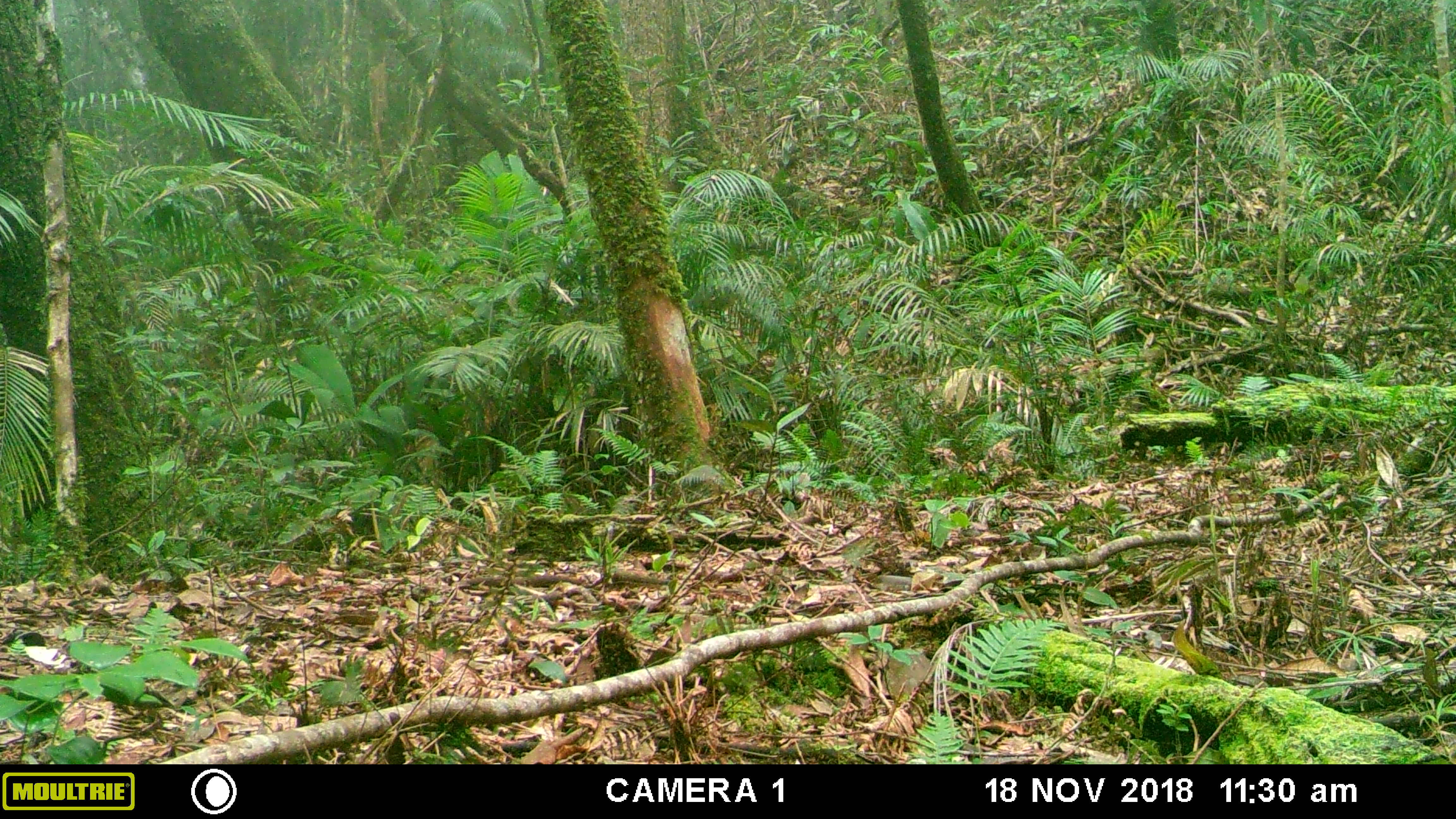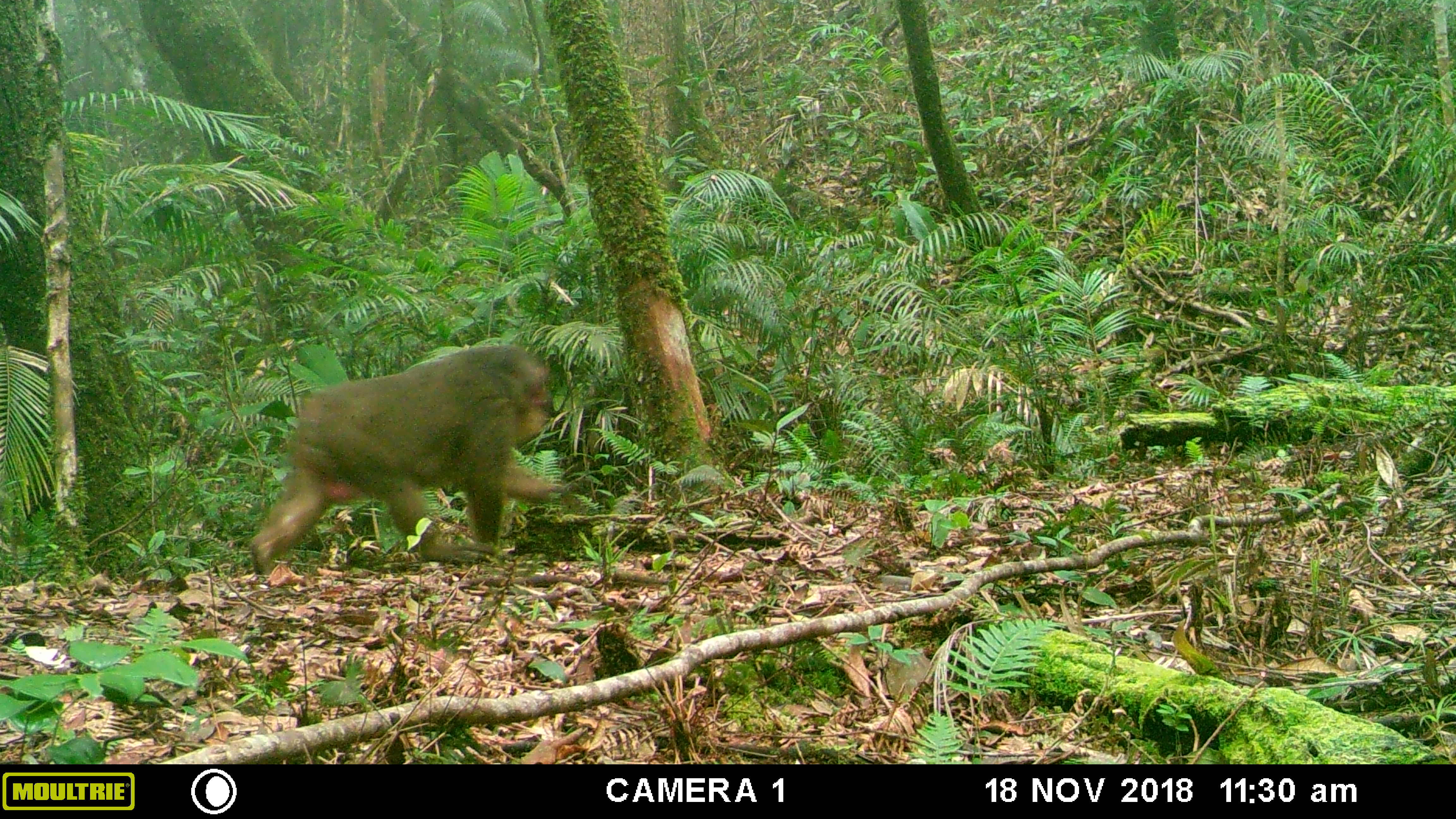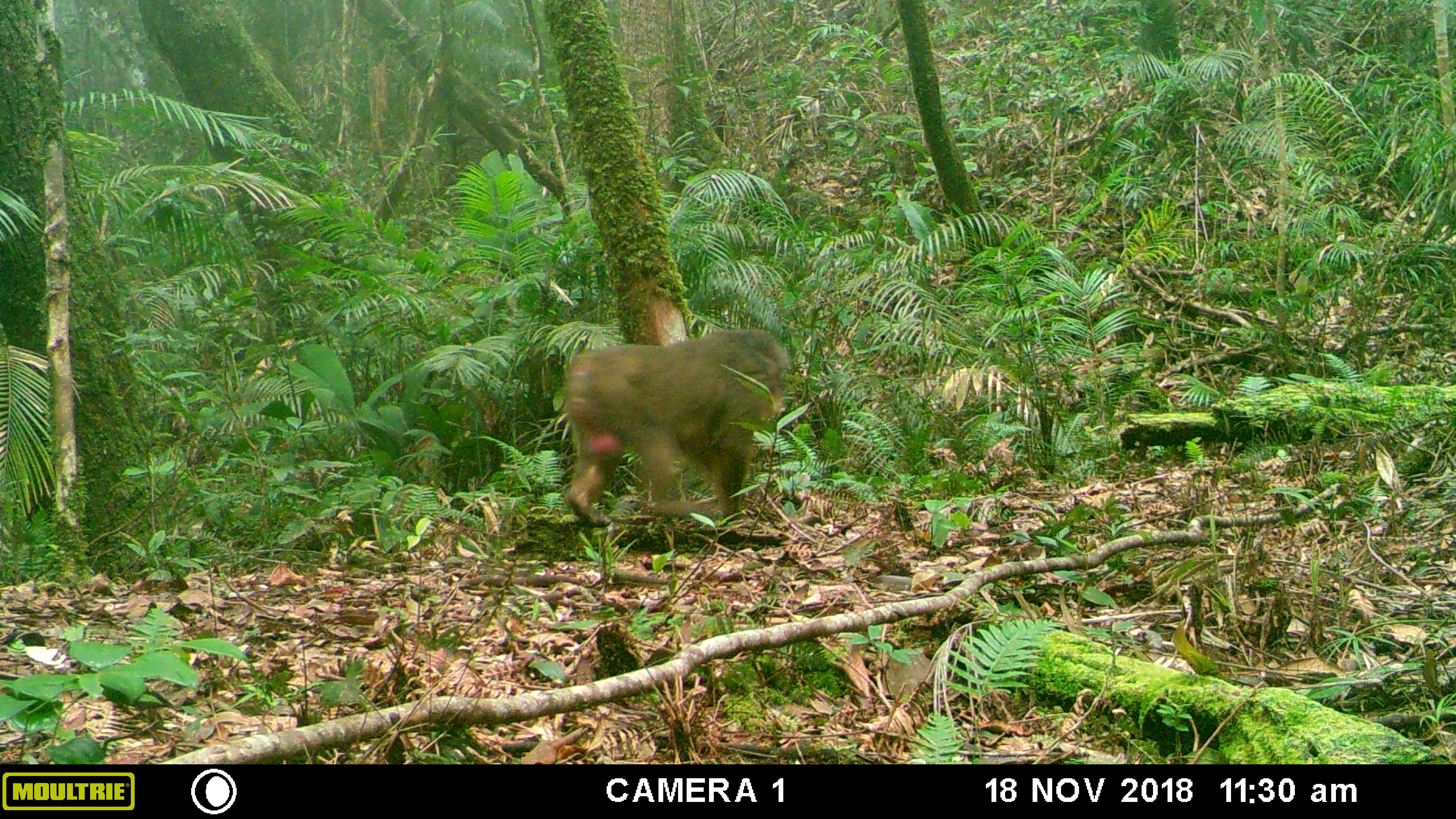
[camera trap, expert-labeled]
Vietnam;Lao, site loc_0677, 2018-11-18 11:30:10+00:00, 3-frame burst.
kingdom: Animalia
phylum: Chordata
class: Mammalia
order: Primates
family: Cercopithecidae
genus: Macaca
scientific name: Macaca arctoides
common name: stump-tailed macaque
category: stump tailed macaque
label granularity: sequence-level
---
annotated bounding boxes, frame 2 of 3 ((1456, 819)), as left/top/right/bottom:
stump tailed macaque: 242/338/563/581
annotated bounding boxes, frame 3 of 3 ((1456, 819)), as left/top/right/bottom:
stump tailed macaque: 558/323/796/537